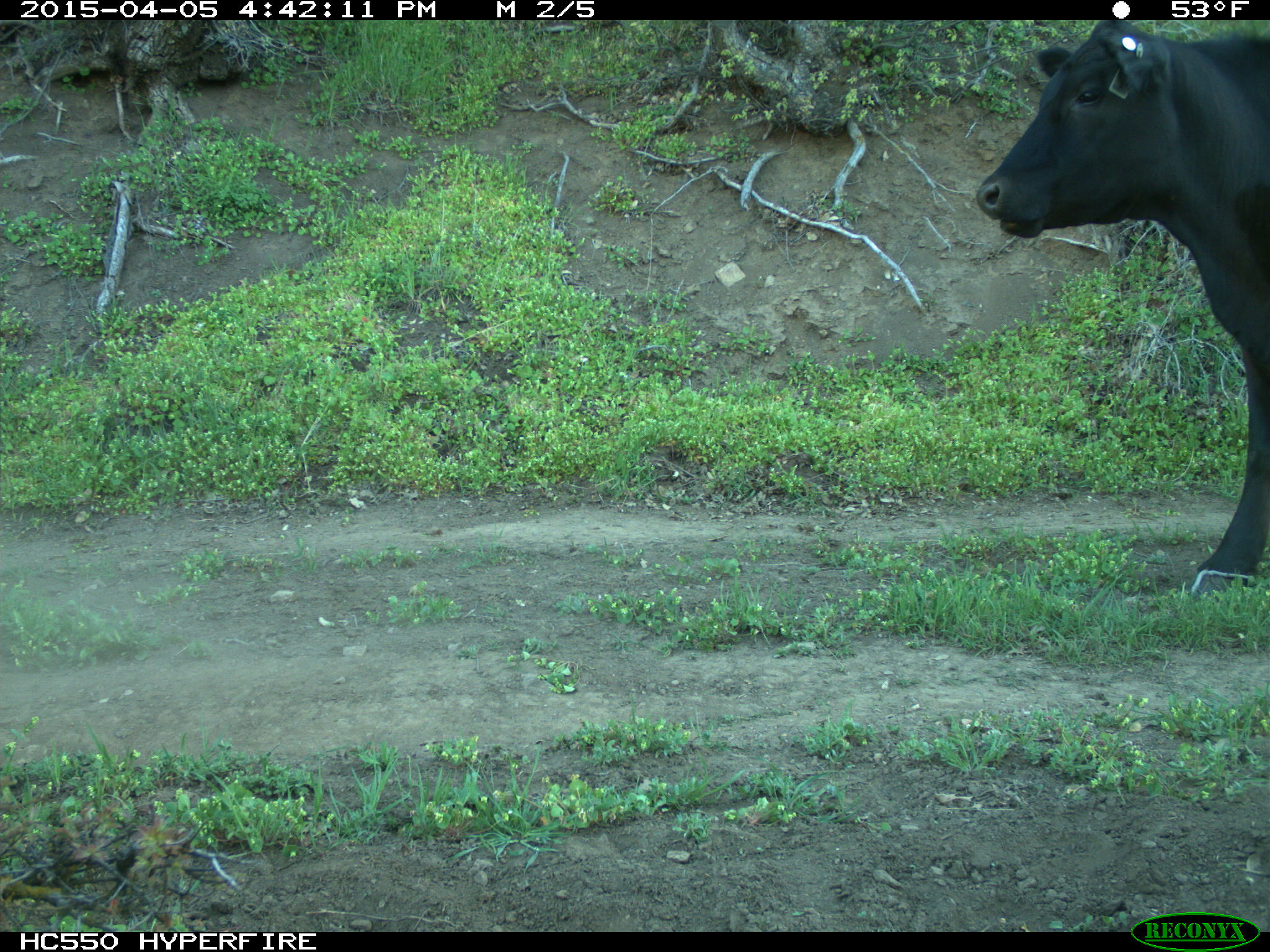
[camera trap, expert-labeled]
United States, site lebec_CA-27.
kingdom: Animalia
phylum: Chordata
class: Mammalia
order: Artiodactyla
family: Bovidae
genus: Bos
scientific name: Bos taurus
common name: domestic cow